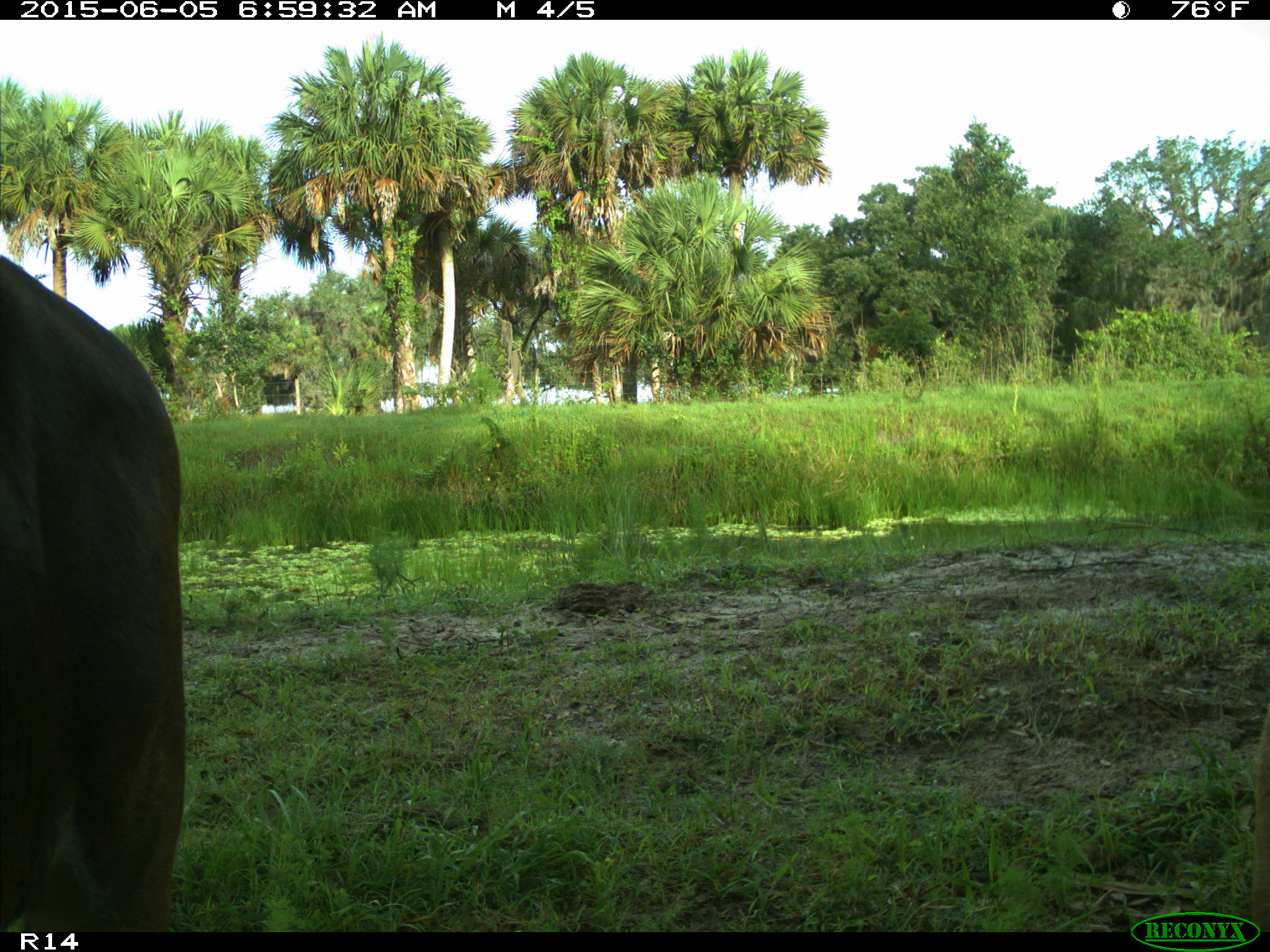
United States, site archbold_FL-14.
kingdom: Animalia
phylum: Chordata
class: Mammalia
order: Artiodactyla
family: Bovidae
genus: Bos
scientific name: Bos taurus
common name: domestic cow